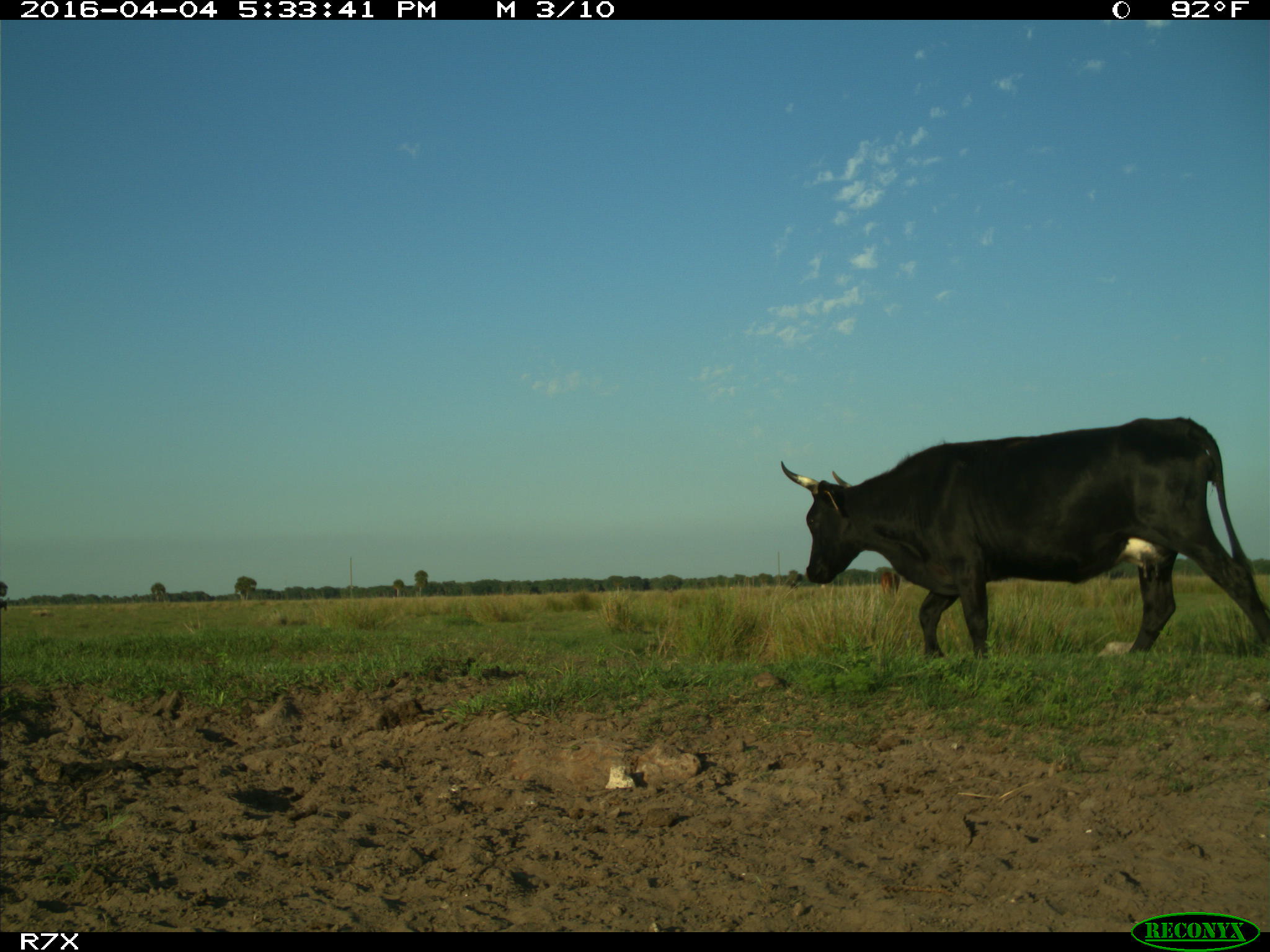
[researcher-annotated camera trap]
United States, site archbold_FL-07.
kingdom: Animalia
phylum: Chordata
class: Mammalia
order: Artiodactyla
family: Bovidae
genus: Bos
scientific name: Bos taurus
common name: domestic cow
Bos taurus (domestic cow).